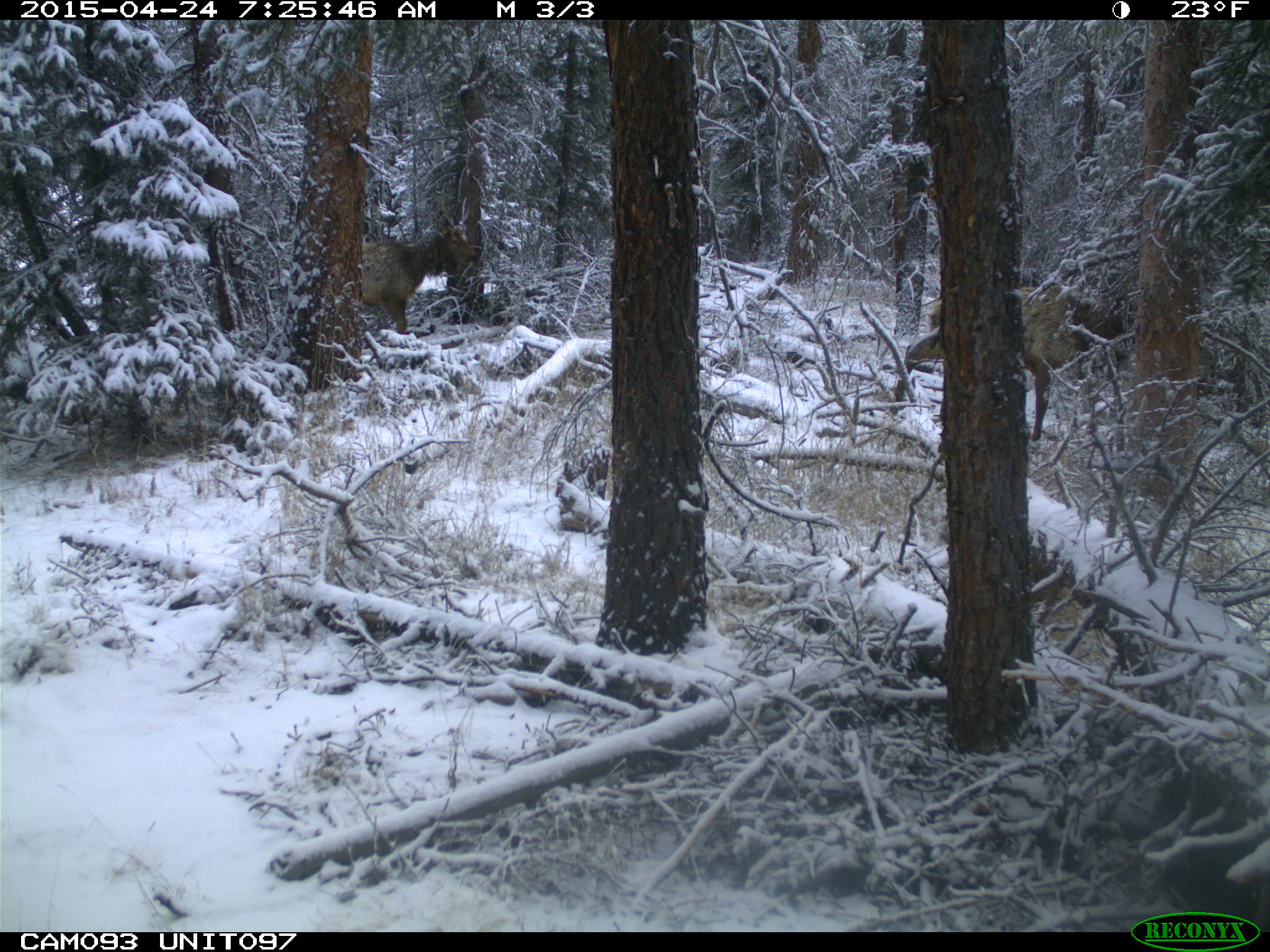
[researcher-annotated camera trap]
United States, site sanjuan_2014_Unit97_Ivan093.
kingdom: Animalia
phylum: Chordata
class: Mammalia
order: Artiodactyla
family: Cervidae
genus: Cervus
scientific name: Cervus elaphus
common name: red deer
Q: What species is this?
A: Cervus elaphus (red deer).